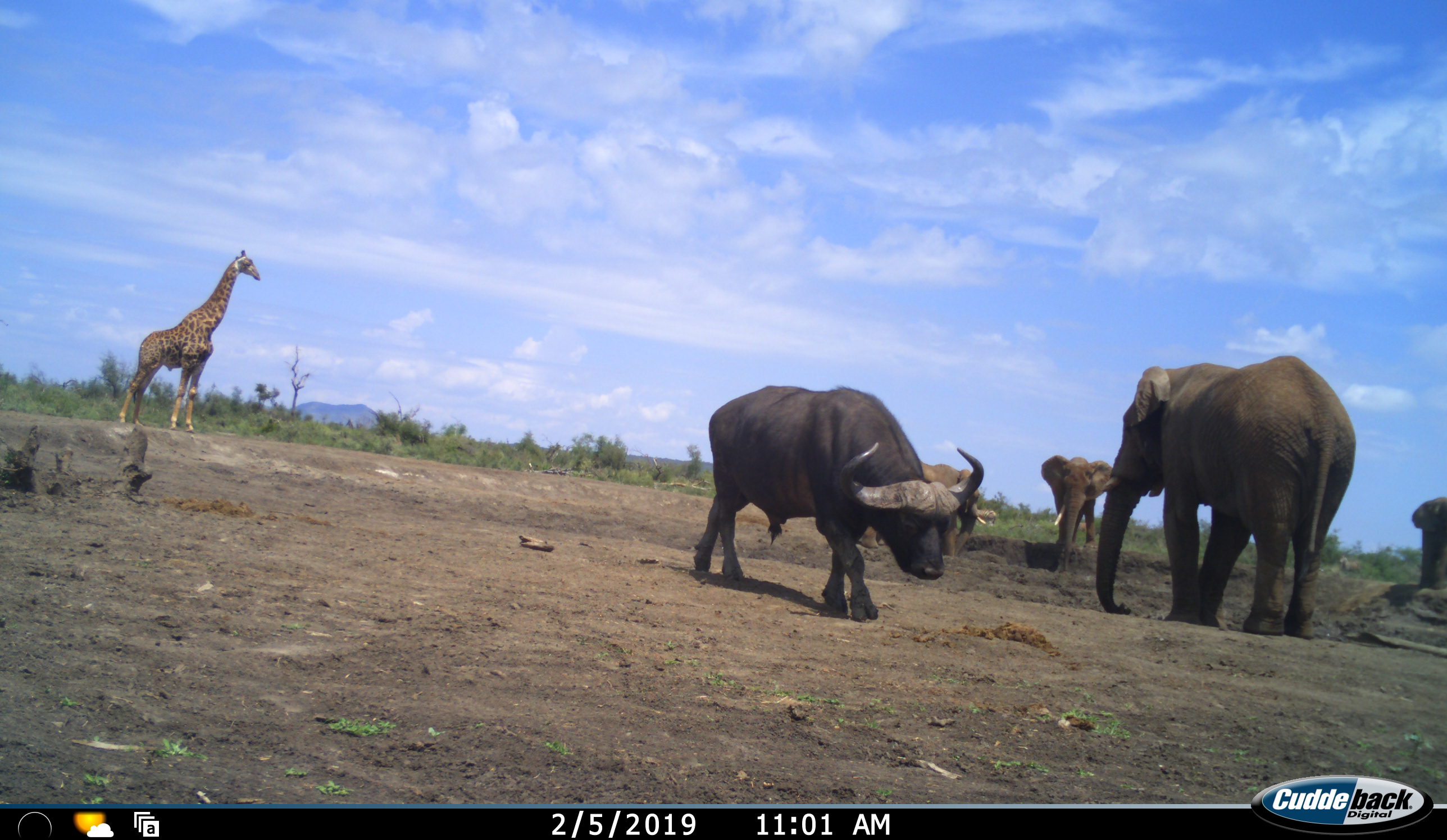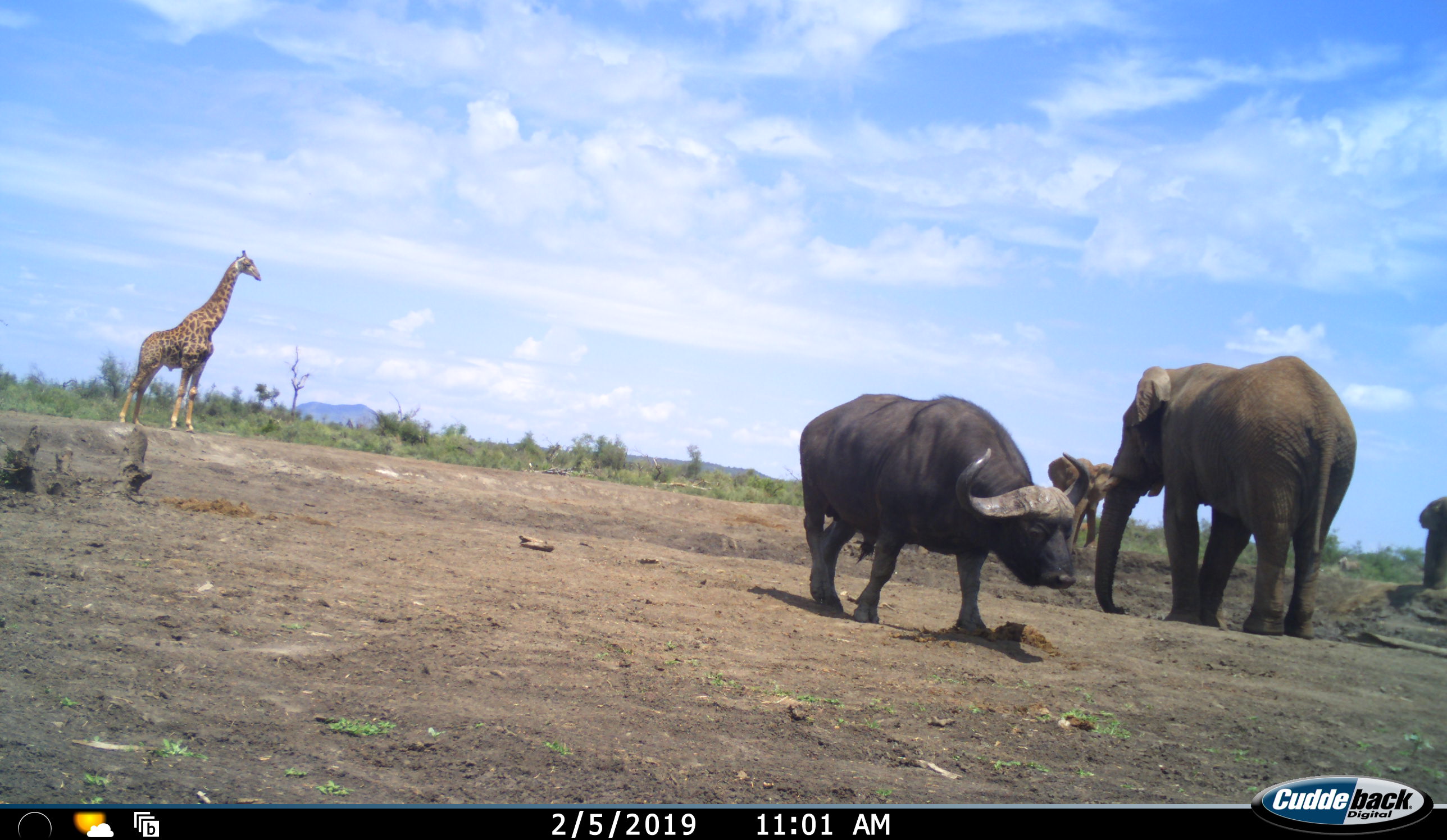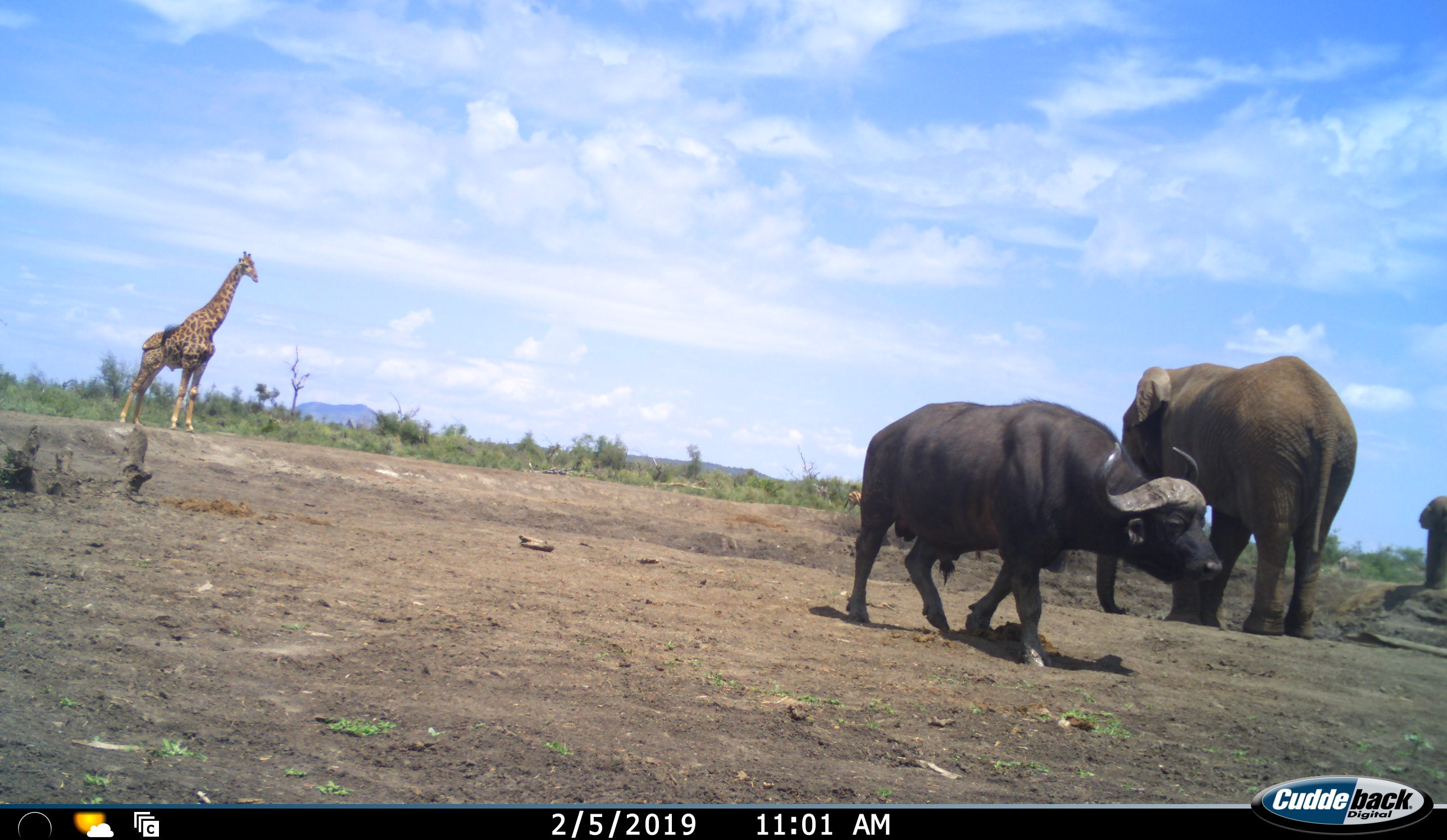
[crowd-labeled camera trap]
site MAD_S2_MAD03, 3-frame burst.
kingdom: Animalia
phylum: Chordata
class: Mammalia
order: Artiodactyla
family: Bovidae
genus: Syncerus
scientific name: Syncerus caffer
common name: african buffalo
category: buffalo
Buffalo (african buffalo) (Syncerus caffer), count 1. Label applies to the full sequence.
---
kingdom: Animalia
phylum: Chordata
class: Mammalia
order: Proboscidea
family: Elephantidae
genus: Loxodonta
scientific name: Loxodonta africana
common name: african bush elephant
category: elephant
Elephant (african bush elephant) (Loxodonta africana), count 4. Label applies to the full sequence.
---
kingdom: Animalia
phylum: Chordata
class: Mammalia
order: Artiodactyla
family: Giraffidae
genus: Giraffa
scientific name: Giraffa camelopardalis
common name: giraffe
Giraffe (Giraffa camelopardalis), count 1. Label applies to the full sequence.